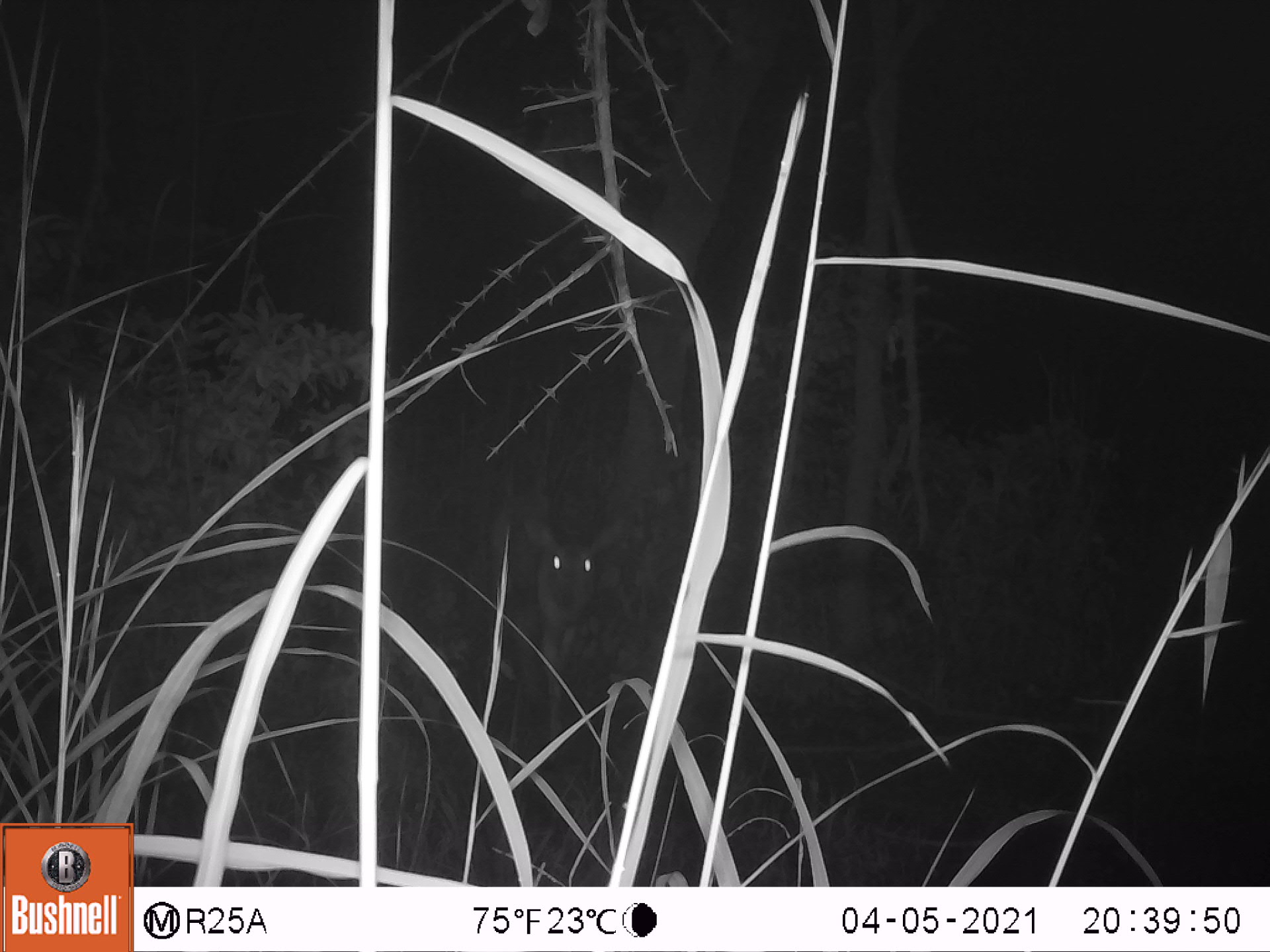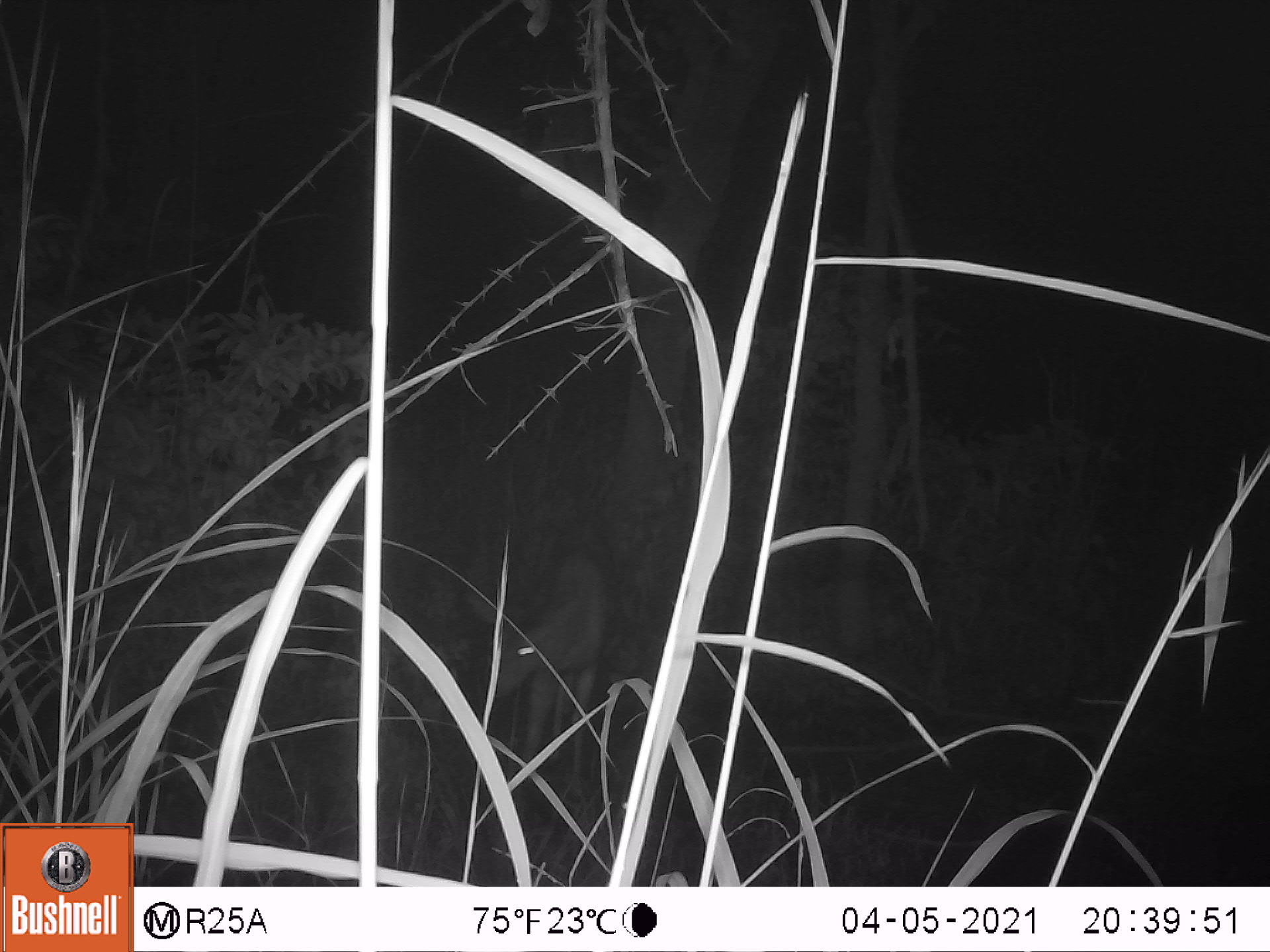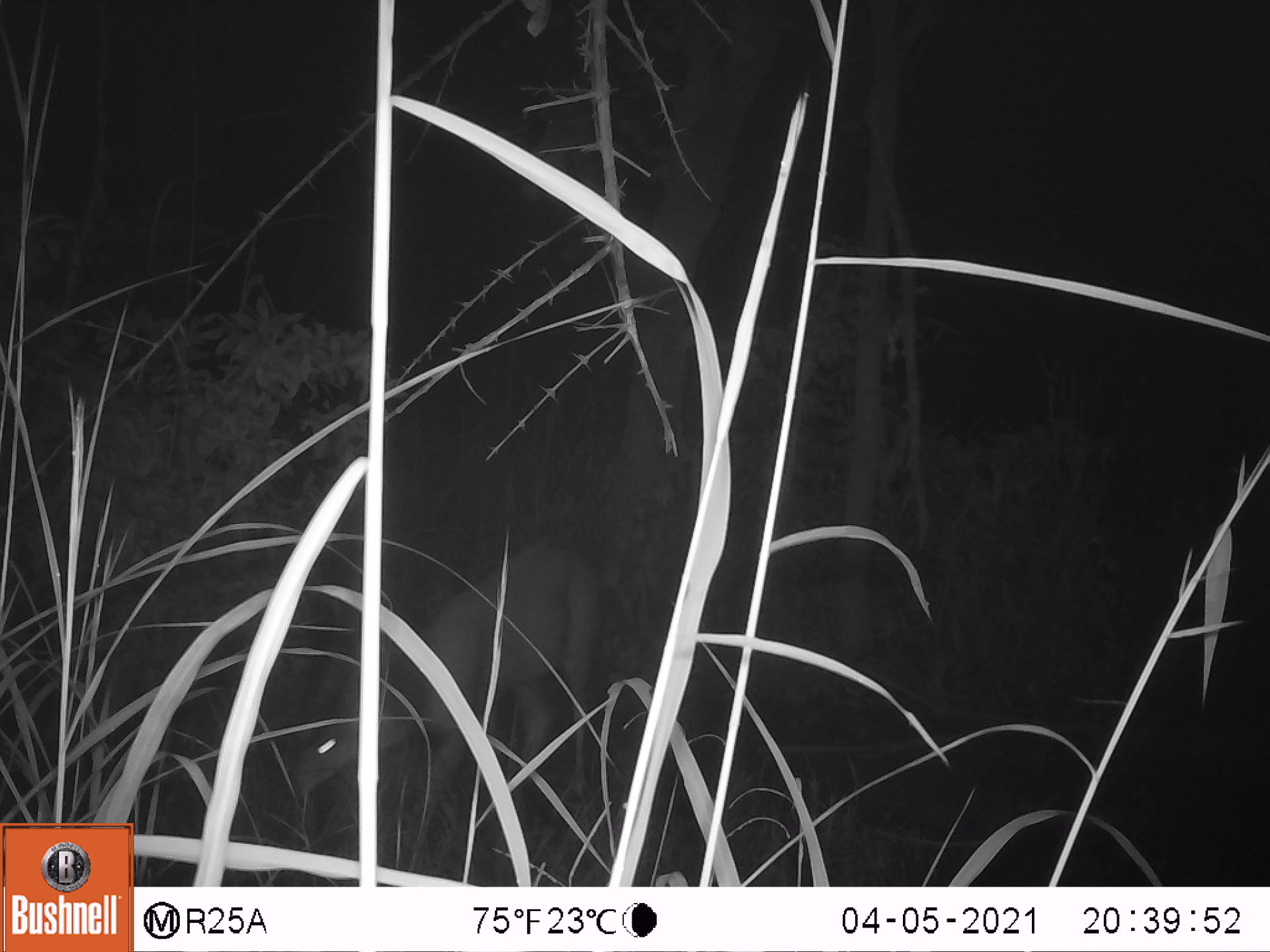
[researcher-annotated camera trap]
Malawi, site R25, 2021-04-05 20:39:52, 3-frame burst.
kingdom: Animalia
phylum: Chordata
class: Mammalia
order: Artiodactyla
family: Bovidae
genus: Tragelaphus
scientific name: Tragelaphus sylvaticus sylvaticus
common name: cape bushbuck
Cape bushbuck (Tragelaphus sylvaticus sylvaticus), count 1.